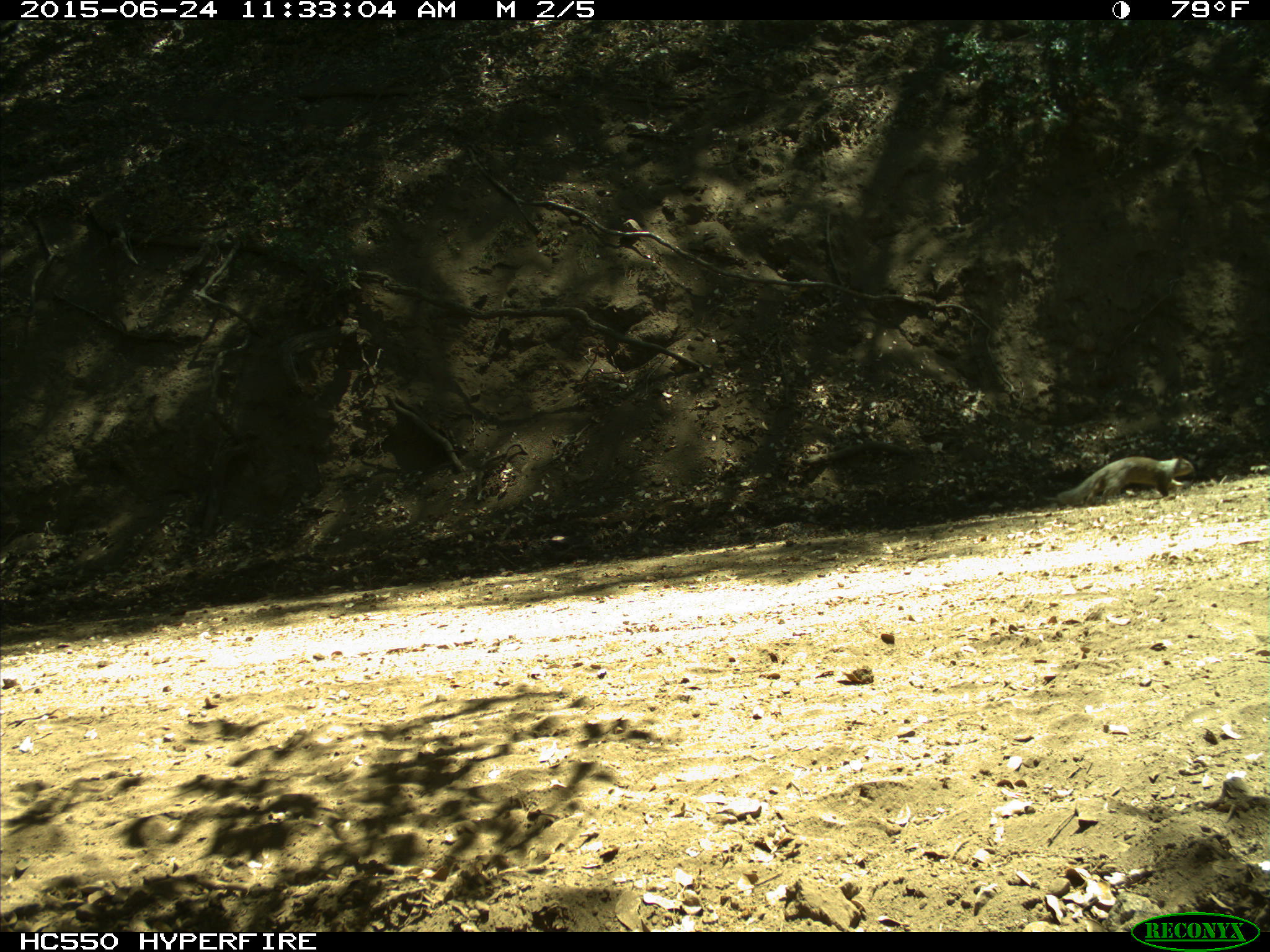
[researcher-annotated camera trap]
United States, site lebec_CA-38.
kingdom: Animalia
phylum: Chordata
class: Mammalia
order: Rodentia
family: Sciuridae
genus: Otospermophilus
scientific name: Otospermophilus beecheyi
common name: california ground squirrel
Otospermophilus beecheyi (california ground squirrel).